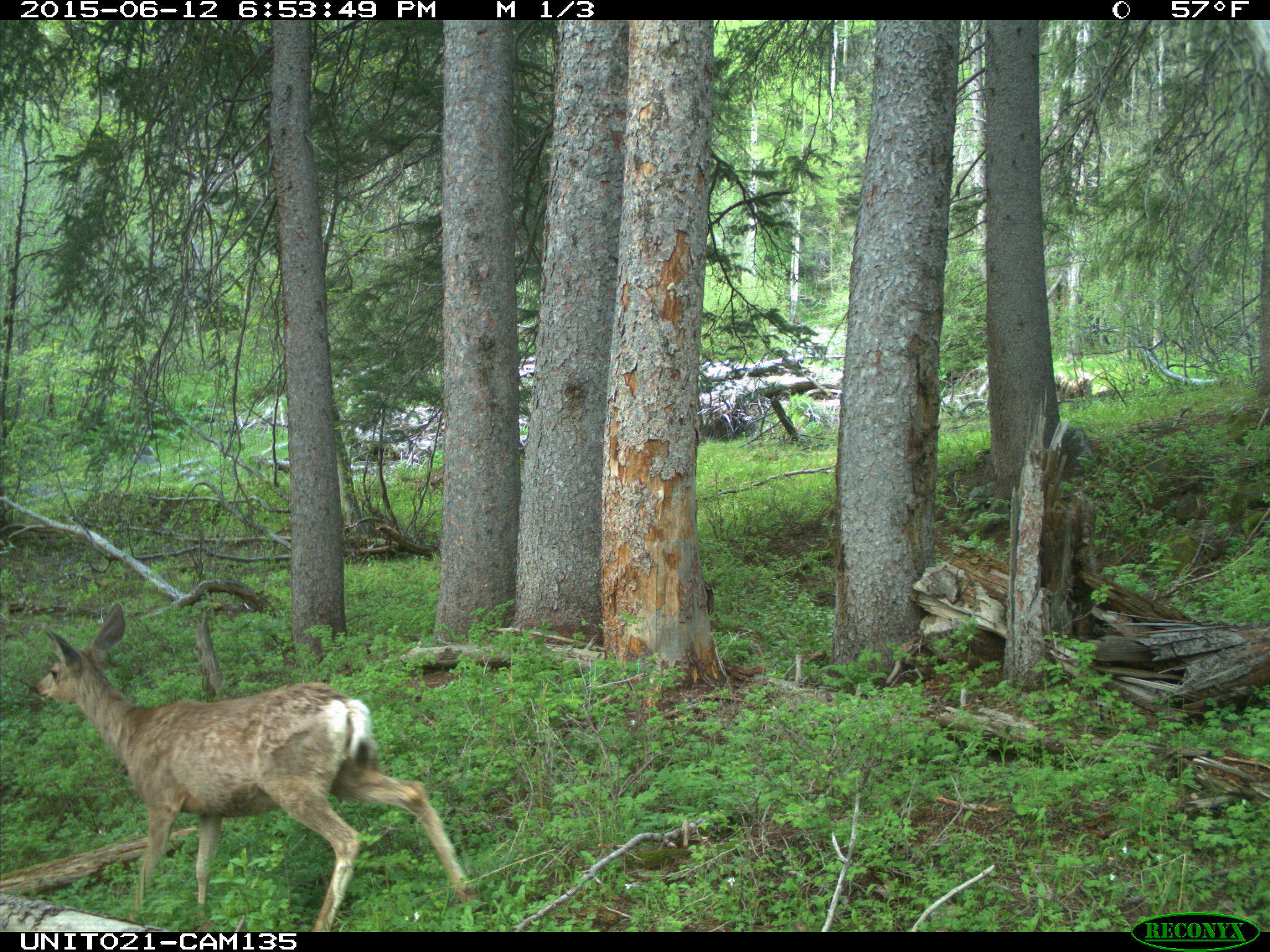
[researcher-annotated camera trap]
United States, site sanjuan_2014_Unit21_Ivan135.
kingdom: Animalia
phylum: Chordata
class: Mammalia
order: Artiodactyla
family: Cervidae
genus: Odocoileus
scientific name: Odocoileus hemionus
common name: mule deer